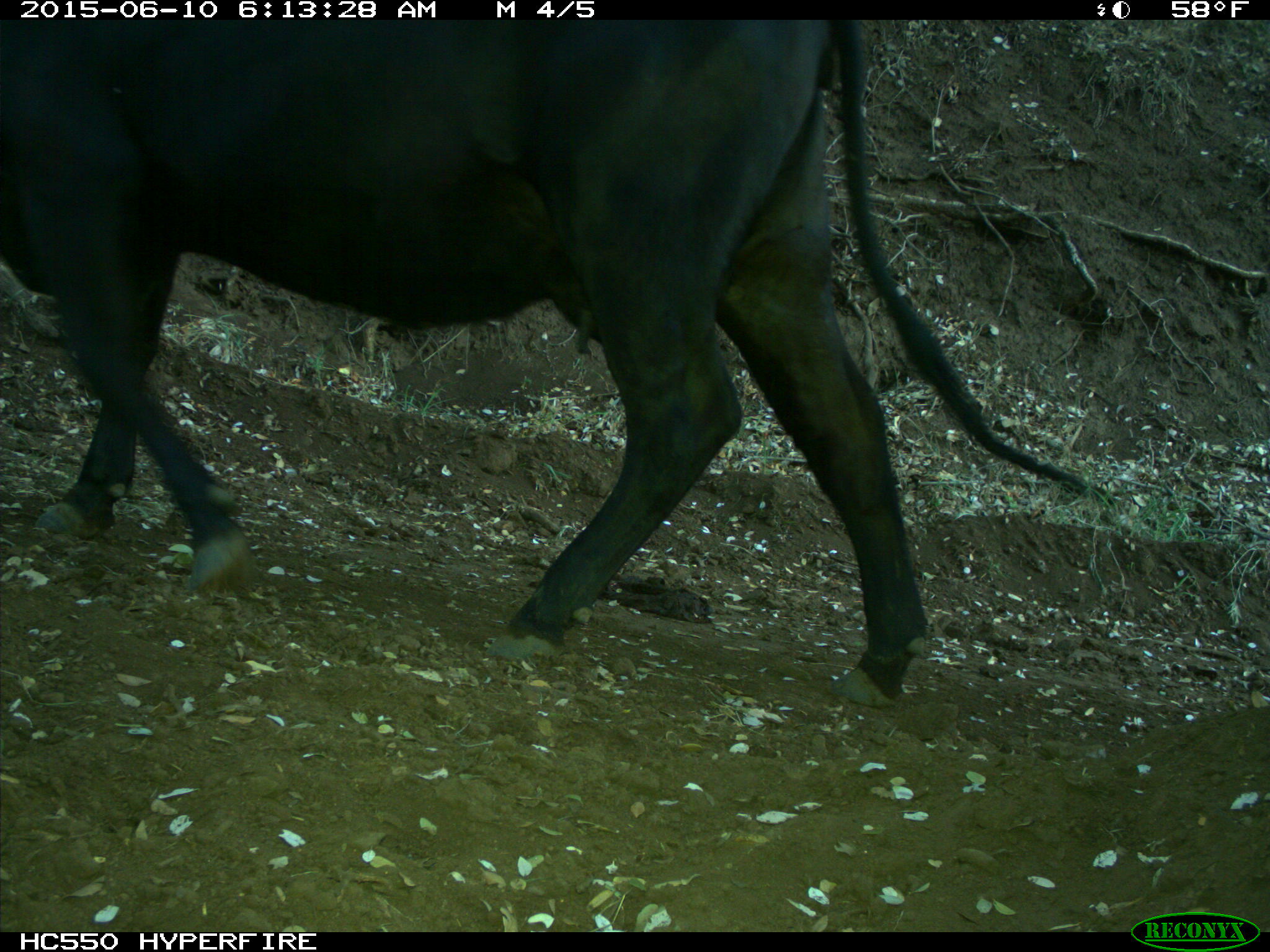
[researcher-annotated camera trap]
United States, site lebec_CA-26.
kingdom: Animalia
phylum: Chordata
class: Mammalia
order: Artiodactyla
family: Bovidae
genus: Bos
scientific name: Bos taurus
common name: domestic cow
Bos taurus (domestic cow).